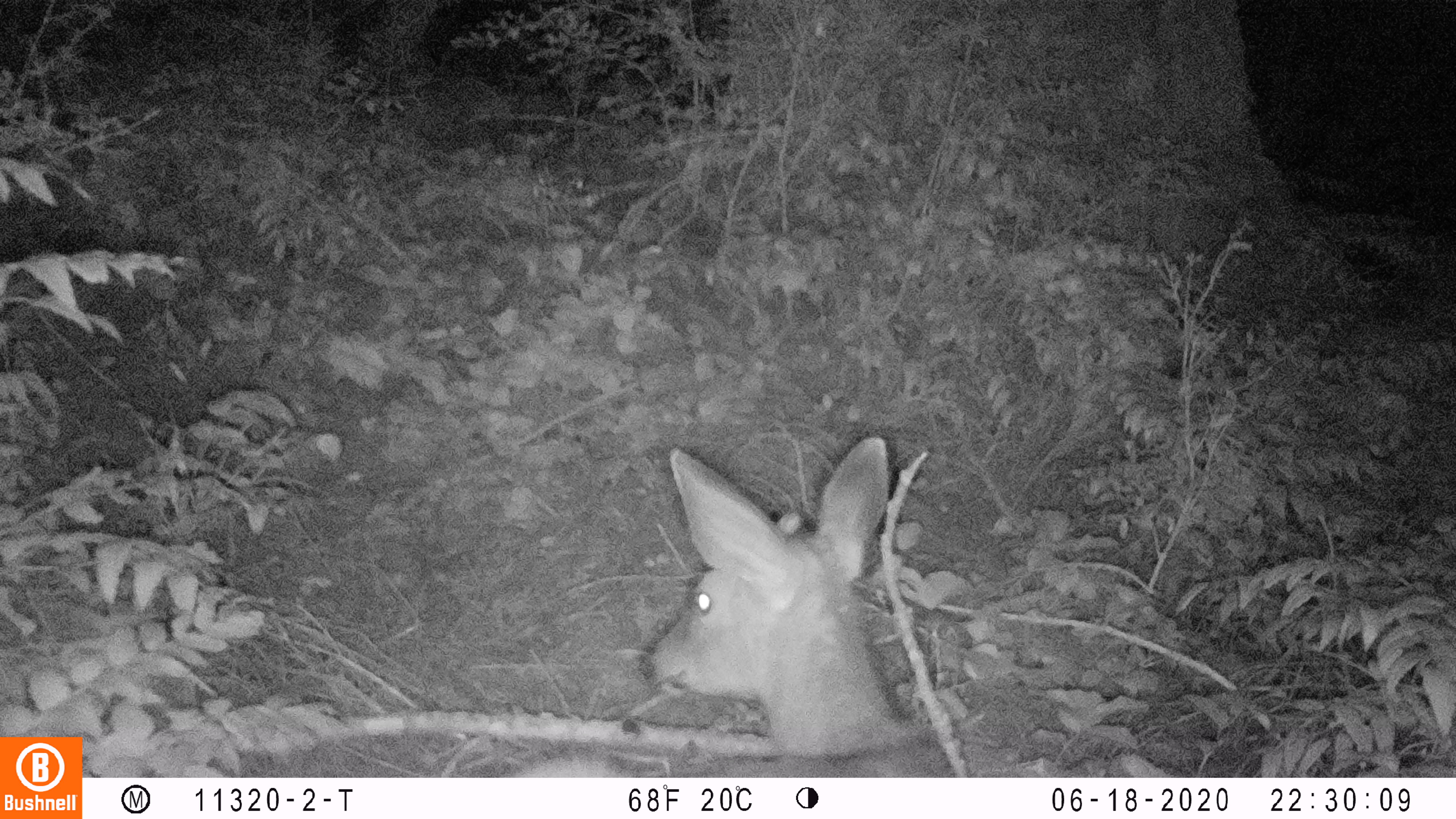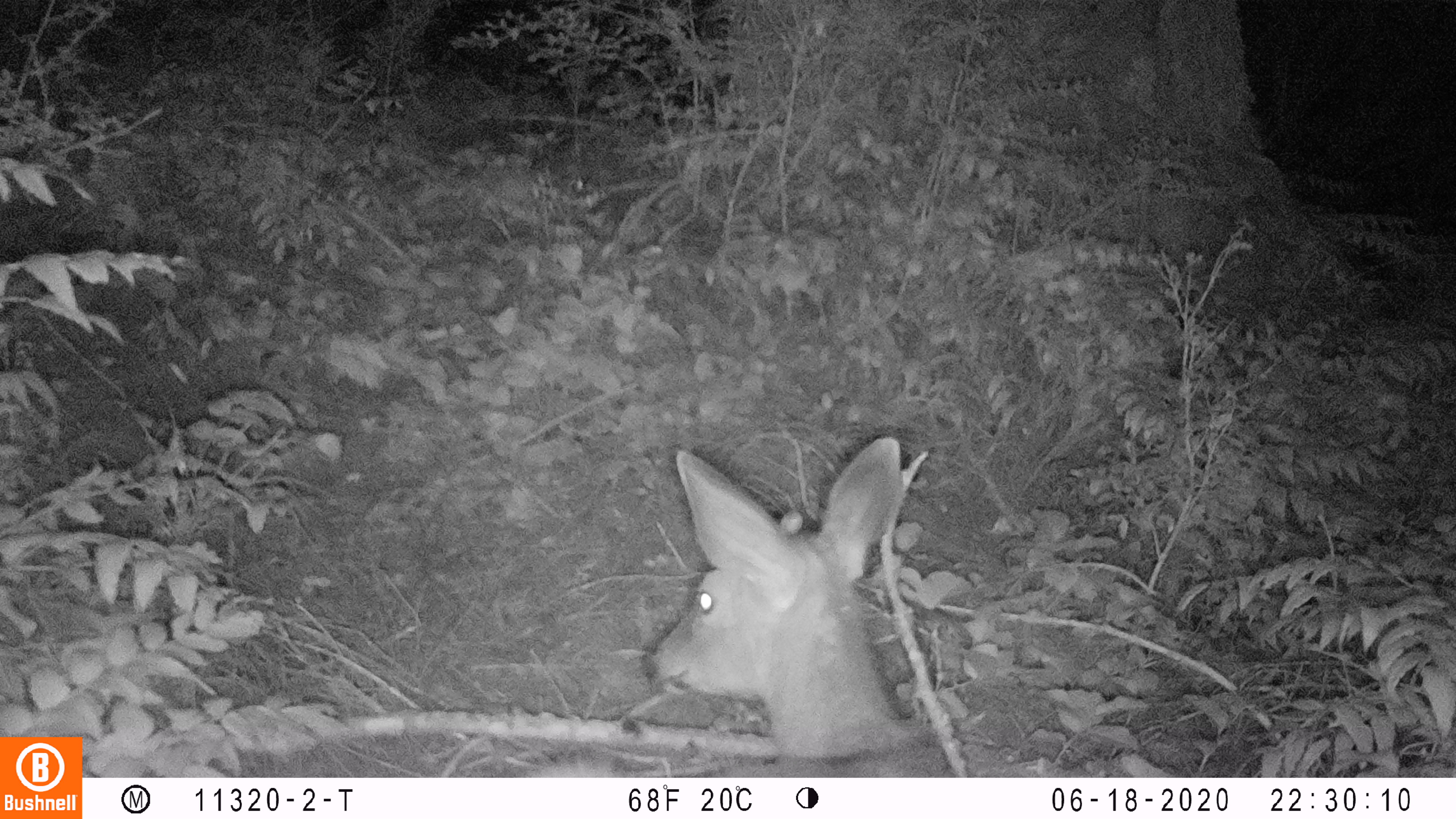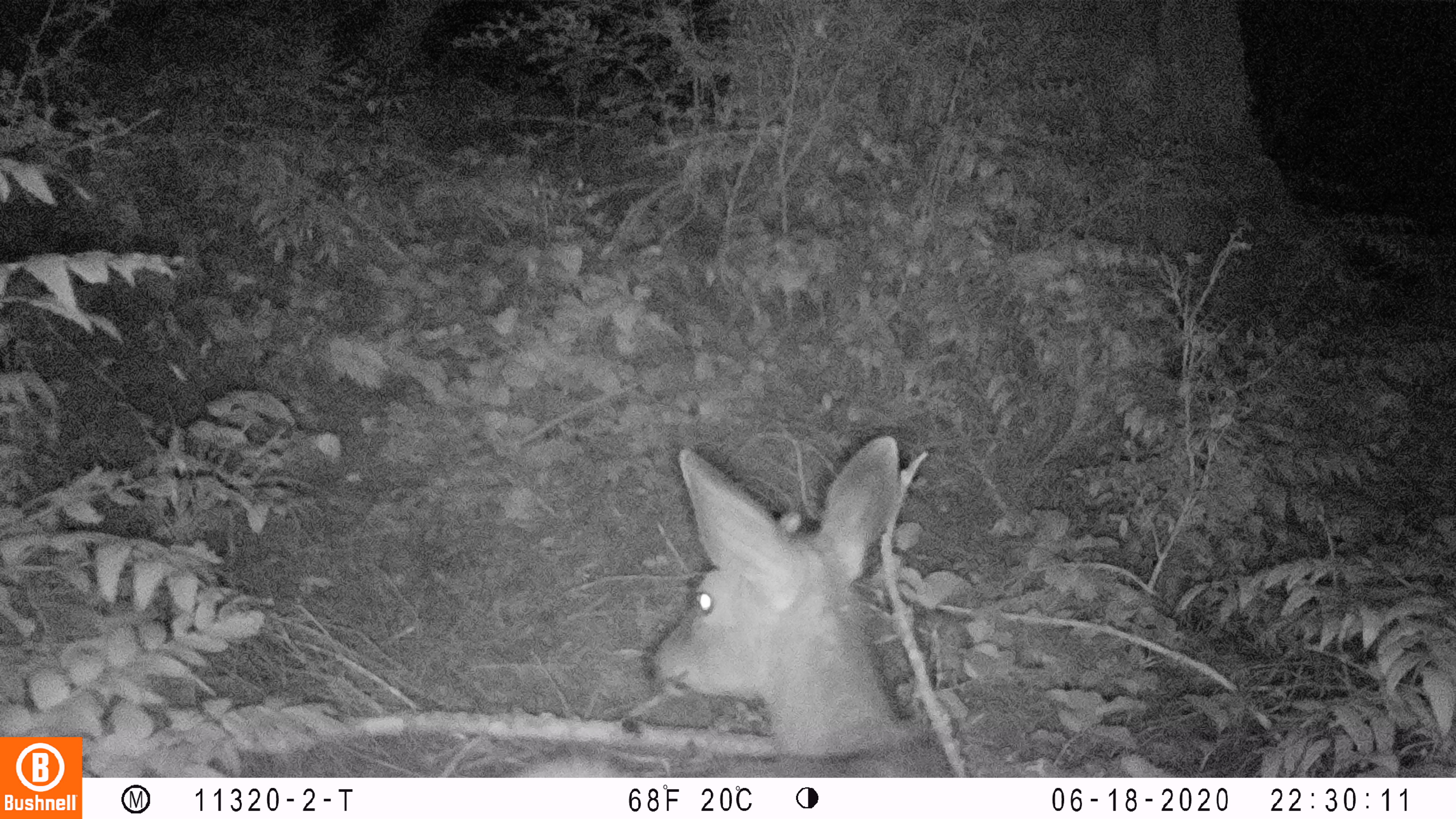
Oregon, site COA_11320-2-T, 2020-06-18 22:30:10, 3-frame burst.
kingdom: Animalia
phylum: Chordata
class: Mammalia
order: Artiodactyla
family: Cervidae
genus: Odocoileus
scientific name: Odocoileus hemionus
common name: black-tailed deer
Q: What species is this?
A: Black-tailed deer (Odocoileus hemionus).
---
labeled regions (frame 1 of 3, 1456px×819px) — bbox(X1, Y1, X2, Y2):
black-tailed deer: bbox(520, 427, 958, 774)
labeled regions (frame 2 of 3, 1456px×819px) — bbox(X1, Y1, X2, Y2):
black-tailed deer: bbox(531, 427, 960, 776)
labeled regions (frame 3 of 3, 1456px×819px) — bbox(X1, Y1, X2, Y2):
black-tailed deer: bbox(512, 425, 956, 770)